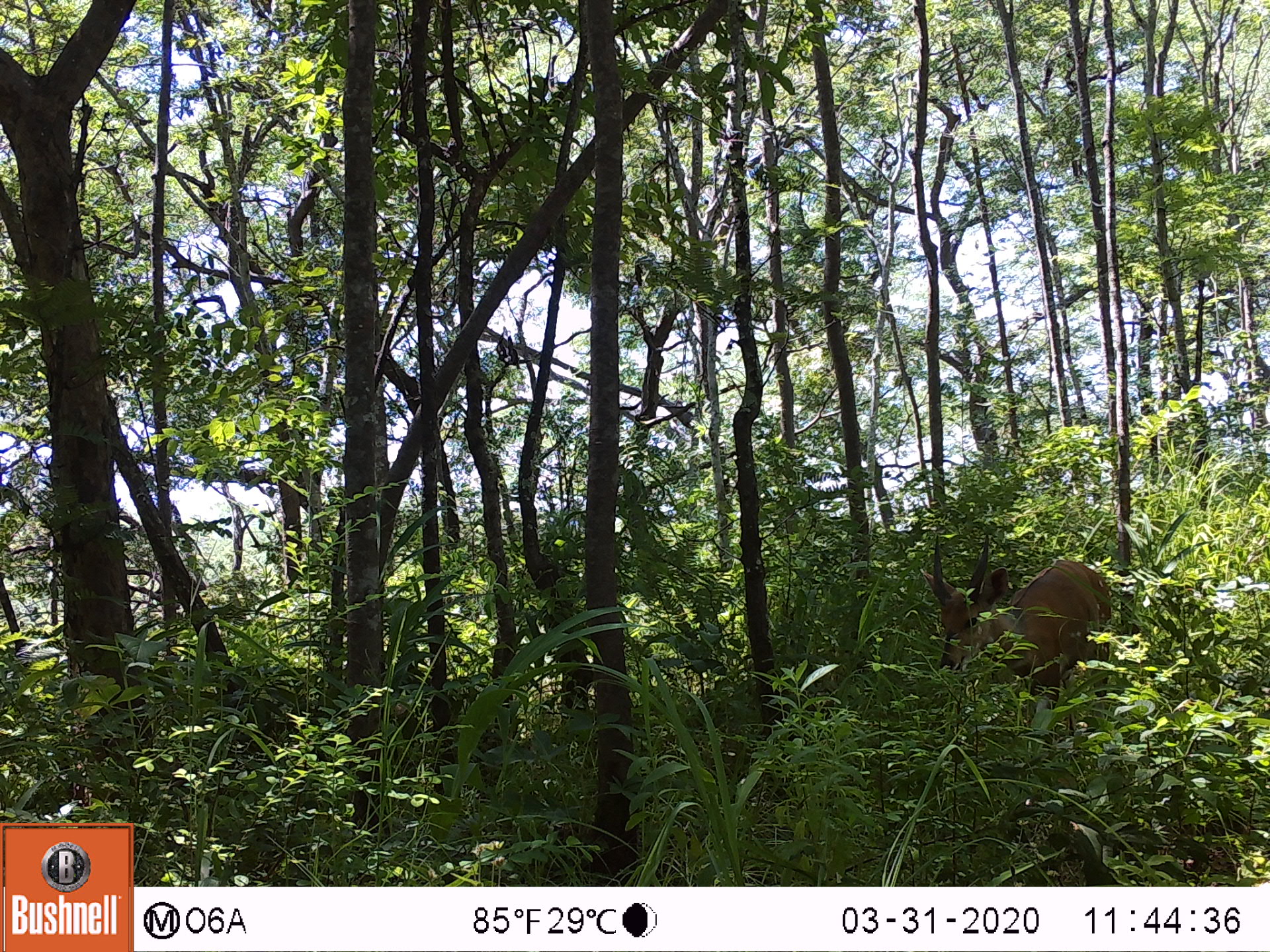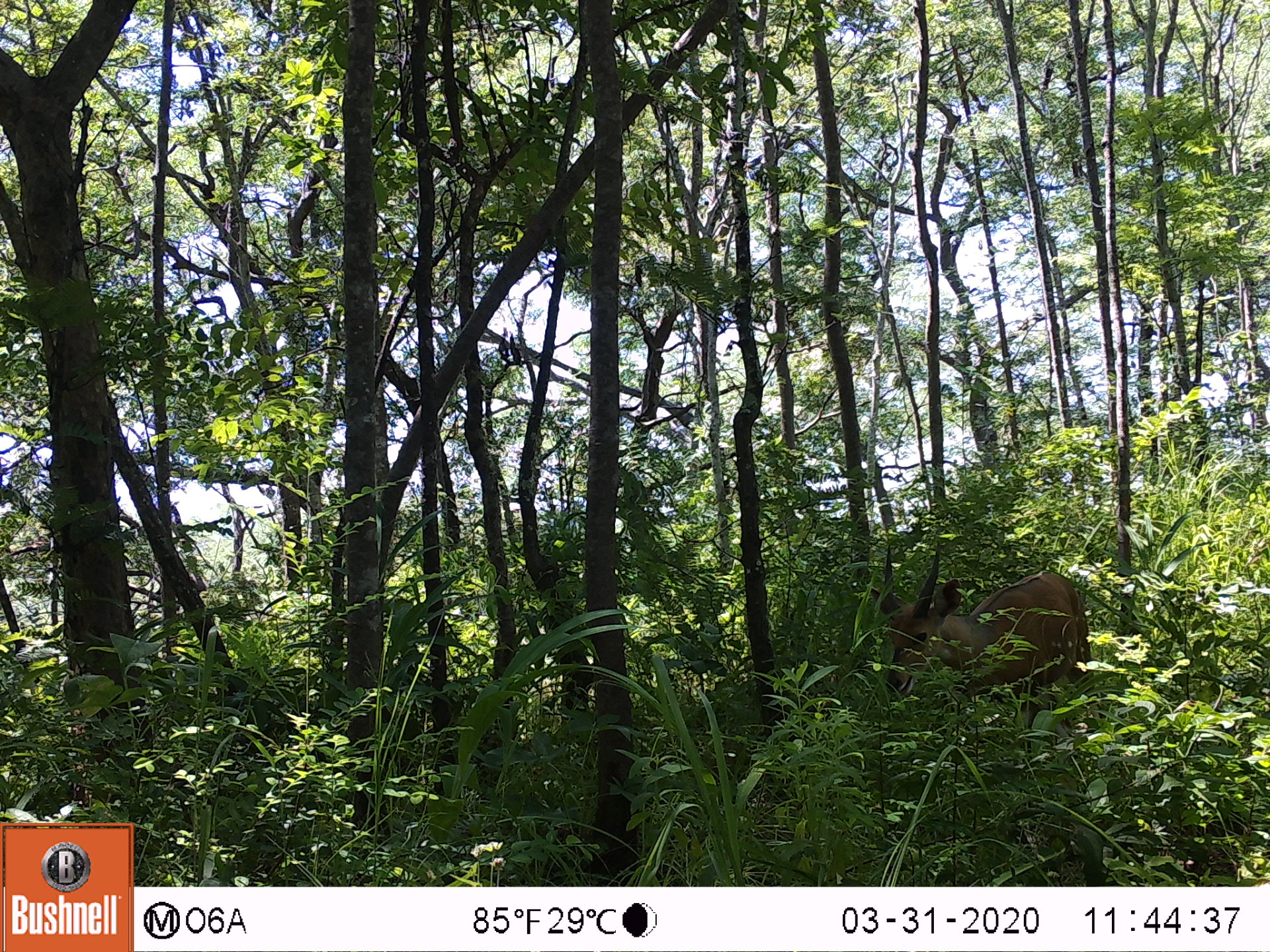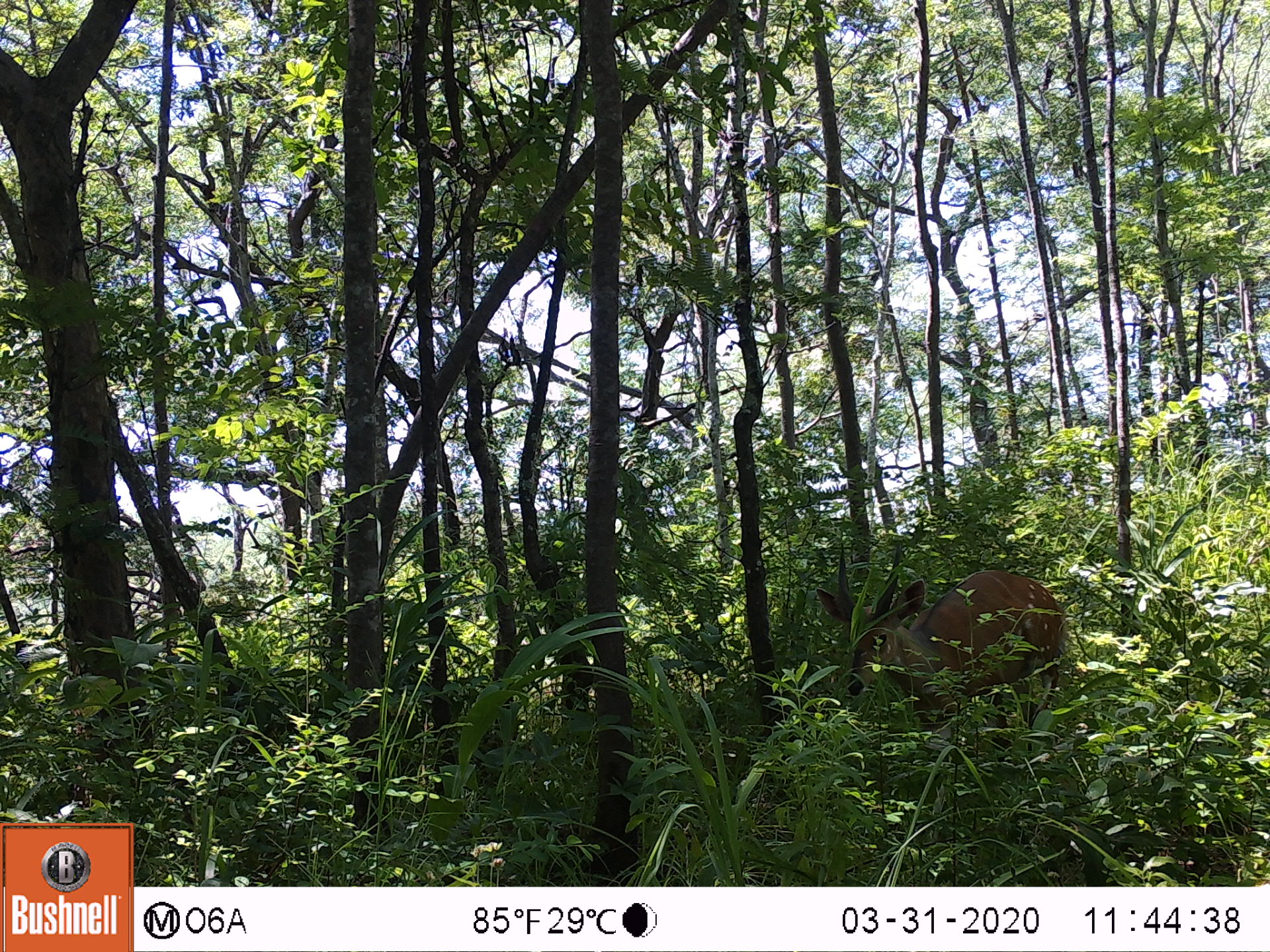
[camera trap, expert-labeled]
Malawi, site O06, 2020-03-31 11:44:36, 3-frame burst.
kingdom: Animalia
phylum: Chordata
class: Mammalia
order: Artiodactyla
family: Bovidae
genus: Tragelaphus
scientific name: Tragelaphus sylvaticus sylvaticus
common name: cape bushbuck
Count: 1.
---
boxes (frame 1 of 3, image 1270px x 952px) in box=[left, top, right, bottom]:
cape bushbuck: box=[916, 524, 1117, 731]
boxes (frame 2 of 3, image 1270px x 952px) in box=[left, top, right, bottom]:
cape bushbuck: box=[859, 537, 1100, 756]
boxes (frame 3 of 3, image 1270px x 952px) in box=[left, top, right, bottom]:
cape bushbuck: box=[812, 539, 1073, 762]